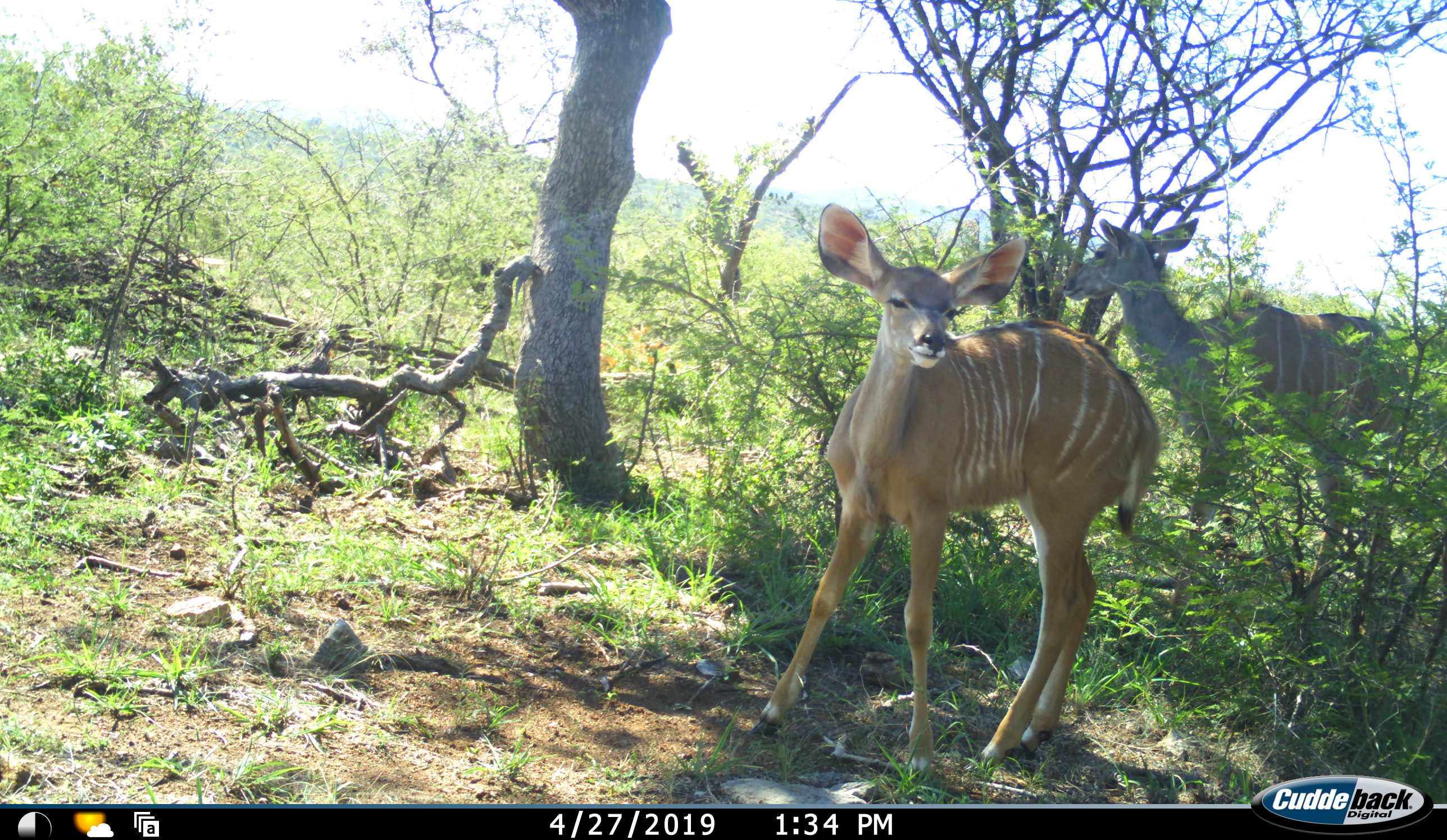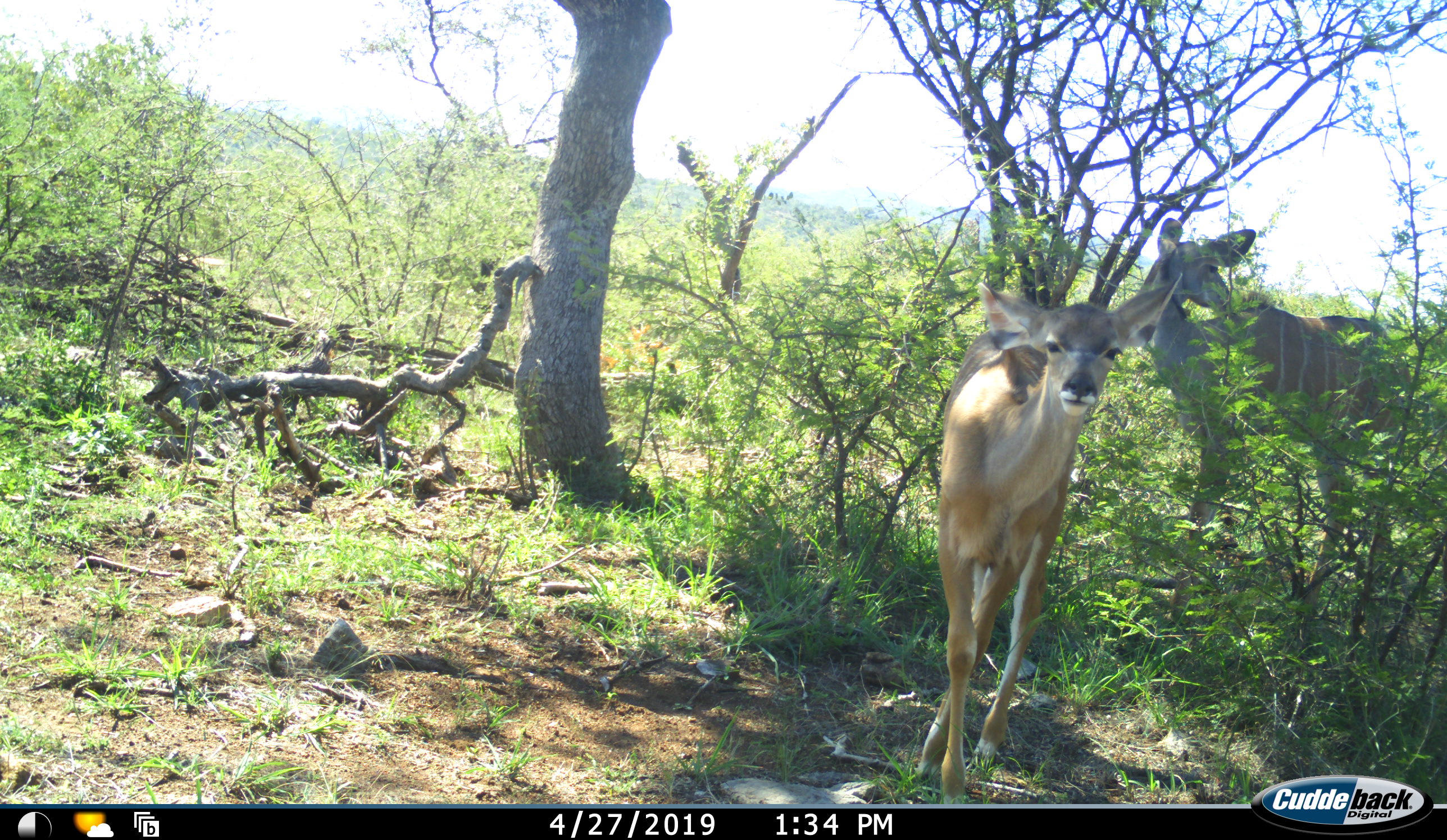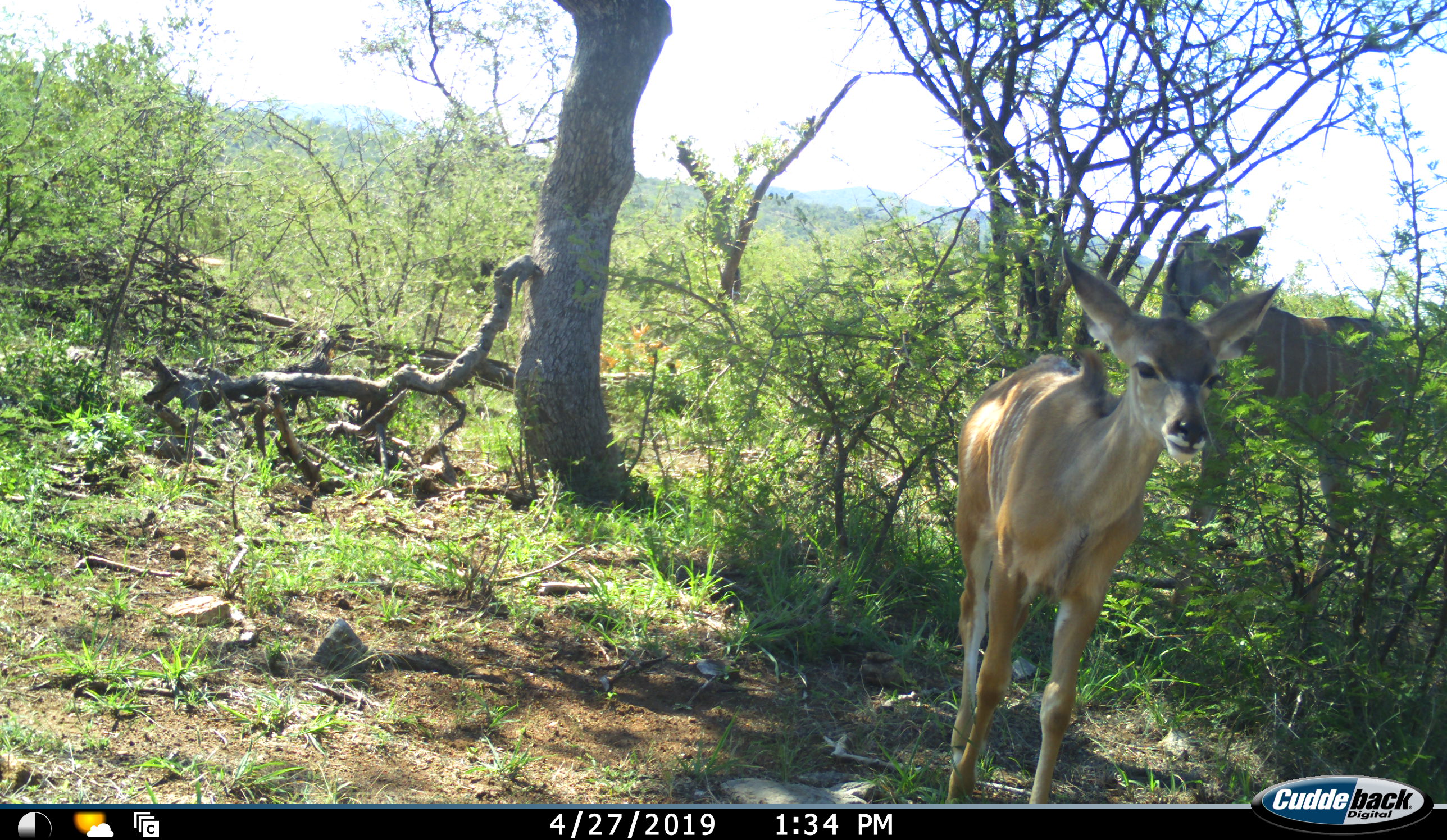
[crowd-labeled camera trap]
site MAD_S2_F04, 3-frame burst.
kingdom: Animalia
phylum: Chordata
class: Mammalia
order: Artiodactyla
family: Bovidae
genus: Tragelaphus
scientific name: Tragelaphus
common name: kudu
Kudu (Tragelaphus), count 2. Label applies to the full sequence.